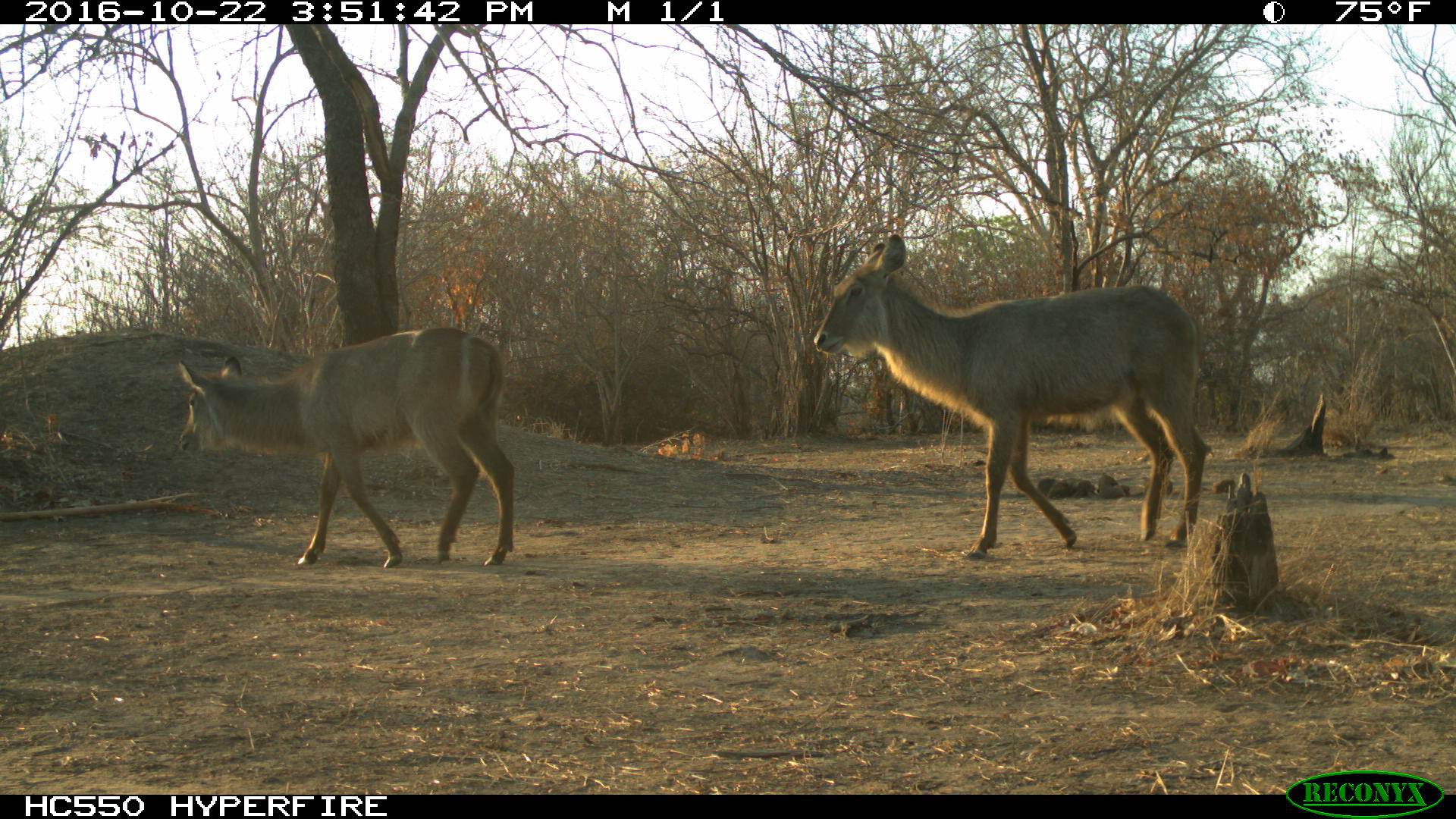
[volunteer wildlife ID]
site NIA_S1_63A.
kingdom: Animalia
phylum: Chordata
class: Mammalia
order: Artiodactyla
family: Bovidae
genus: Kobus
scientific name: Kobus ellipsiprymnus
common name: waterbuck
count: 2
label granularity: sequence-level